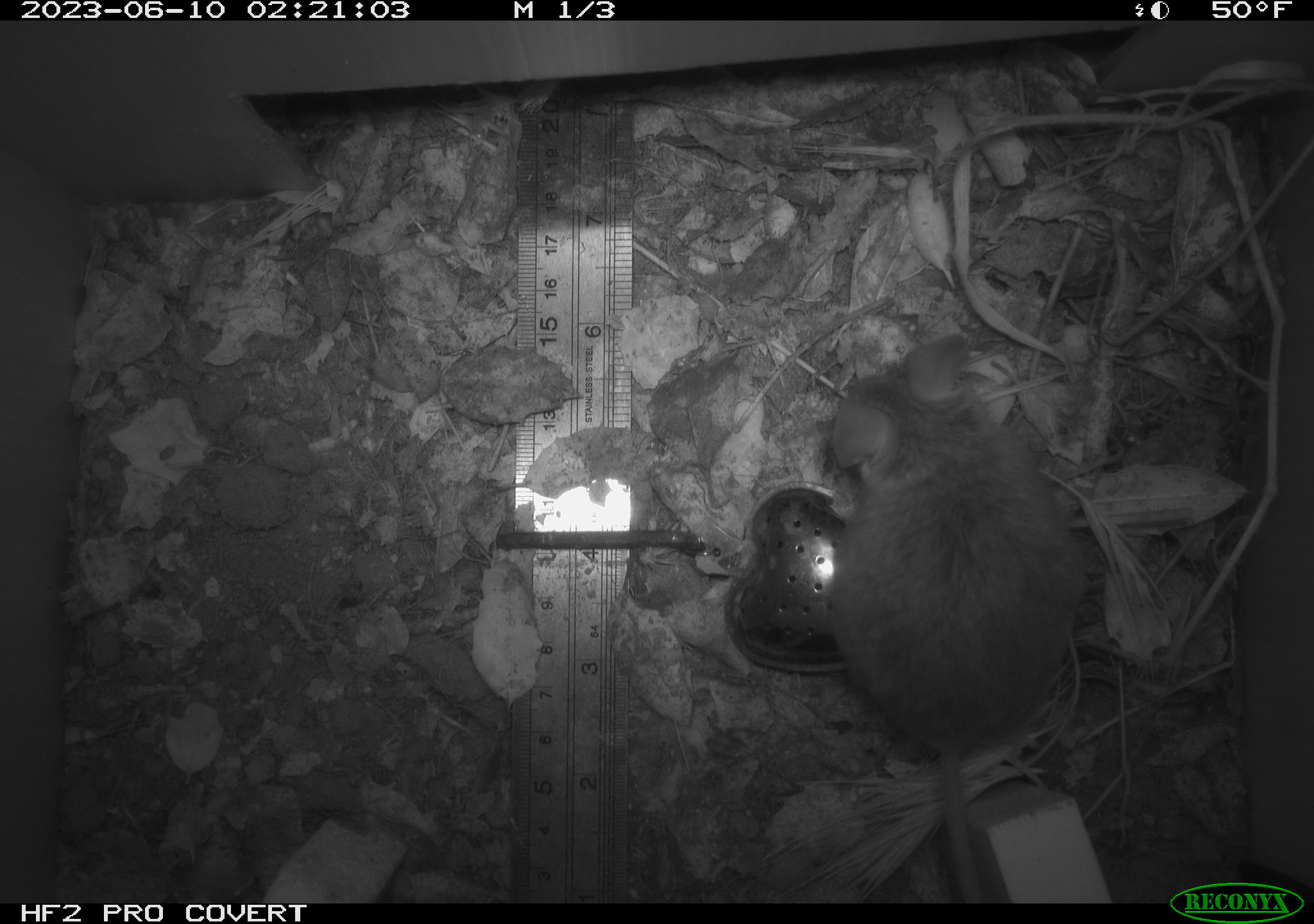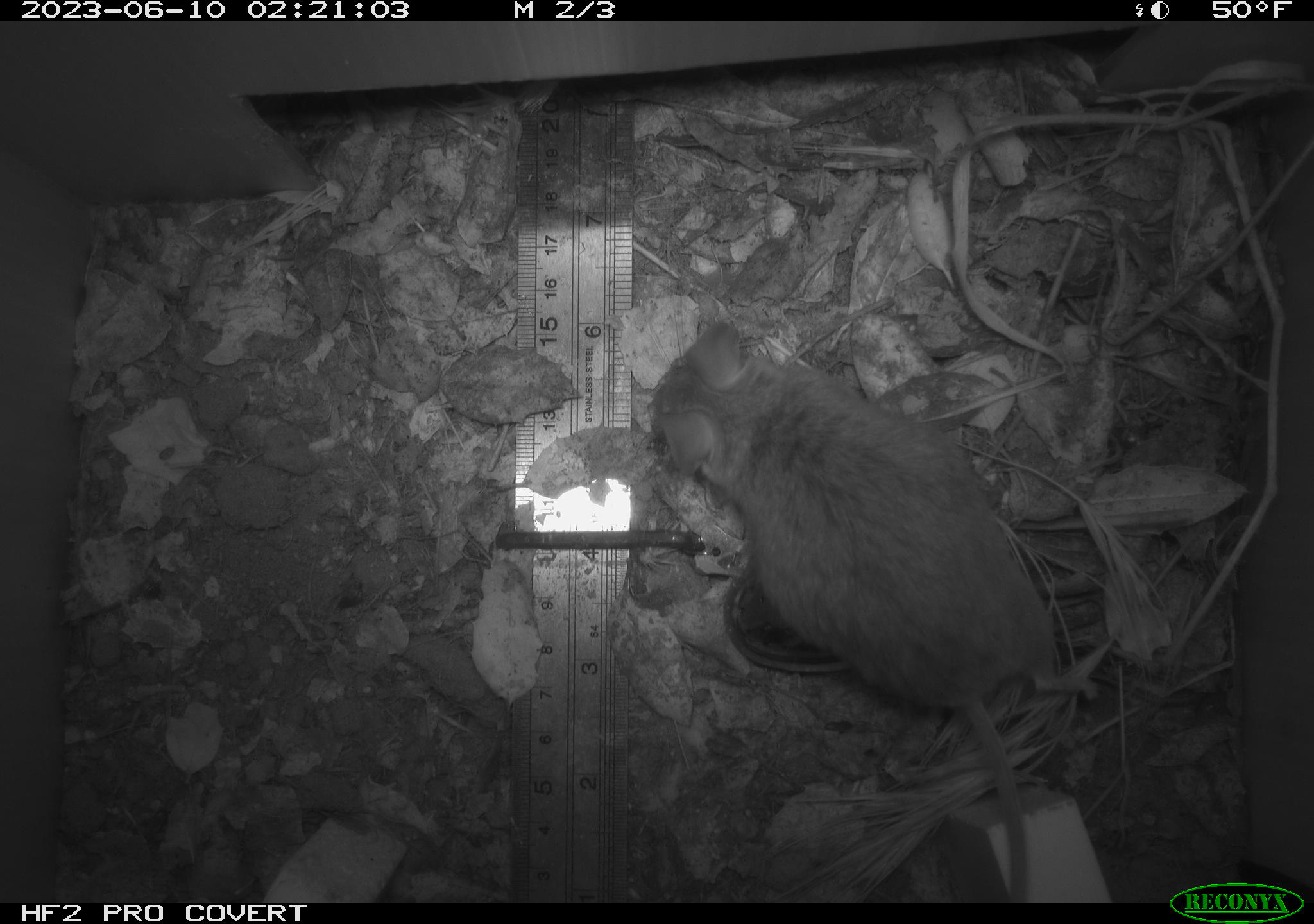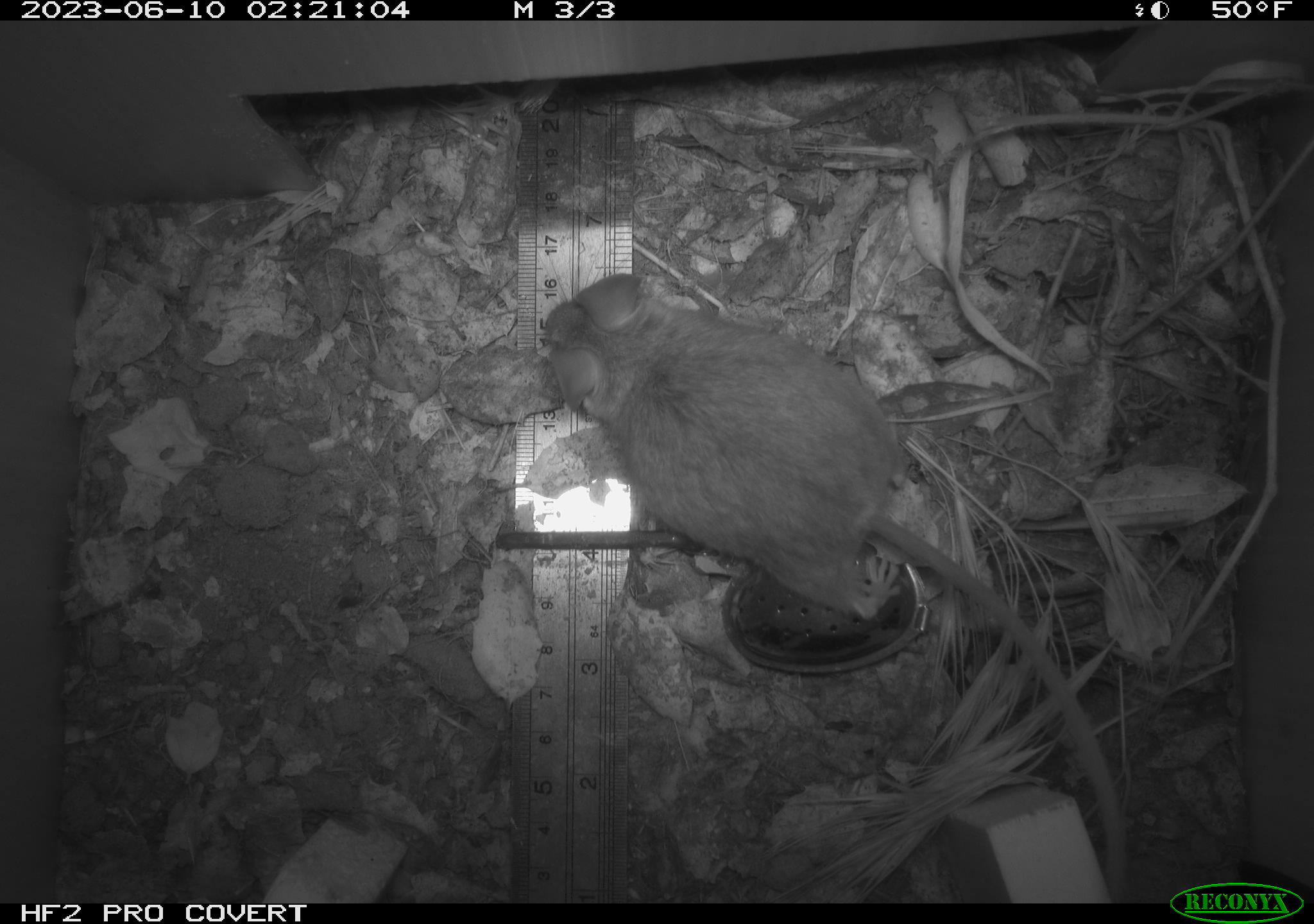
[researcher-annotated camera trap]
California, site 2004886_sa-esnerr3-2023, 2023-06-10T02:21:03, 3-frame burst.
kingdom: Animalia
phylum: Chordata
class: Mammalia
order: Rodentia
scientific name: Rodentia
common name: mouse species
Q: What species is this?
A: Mouse species (Rodentia).